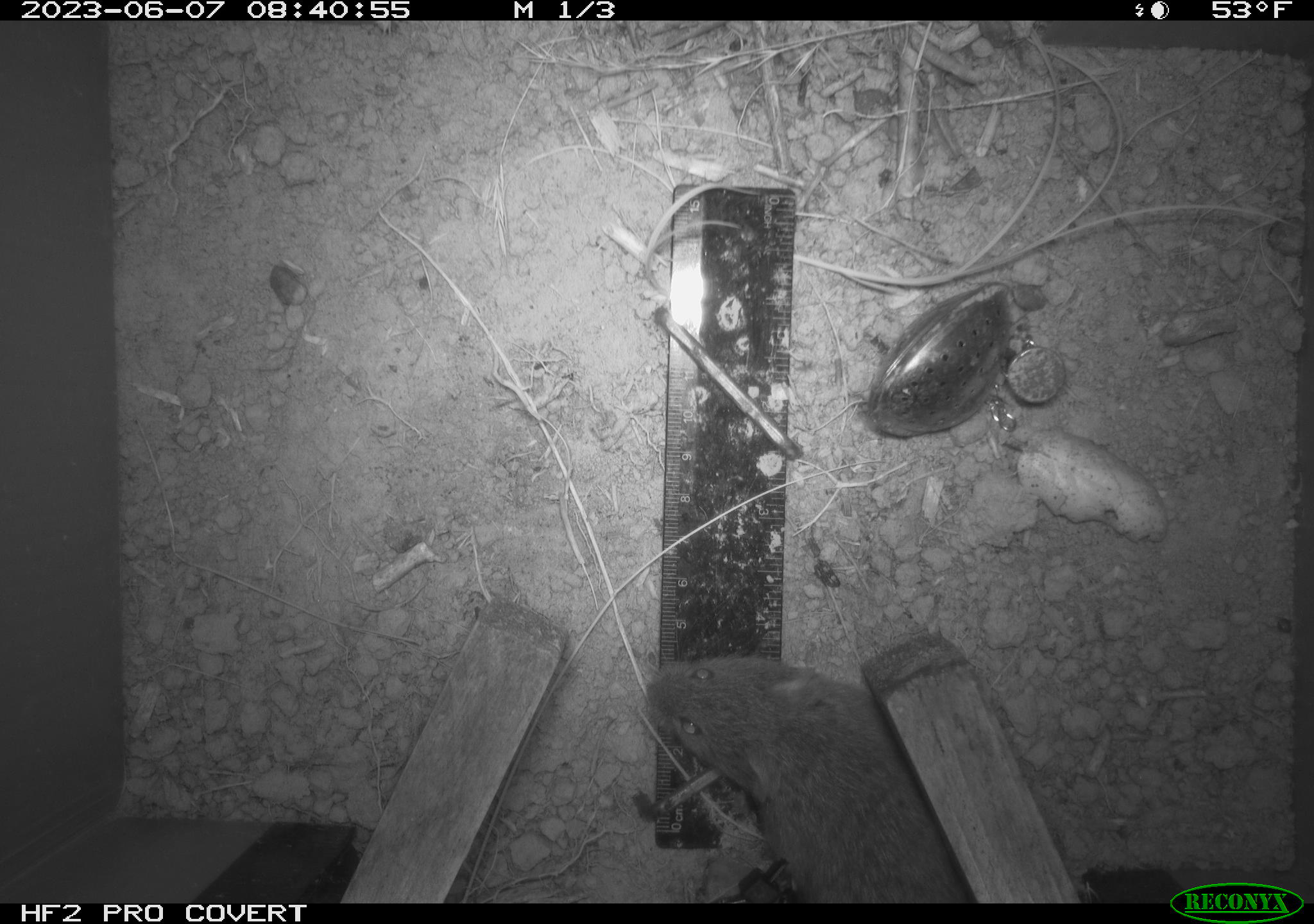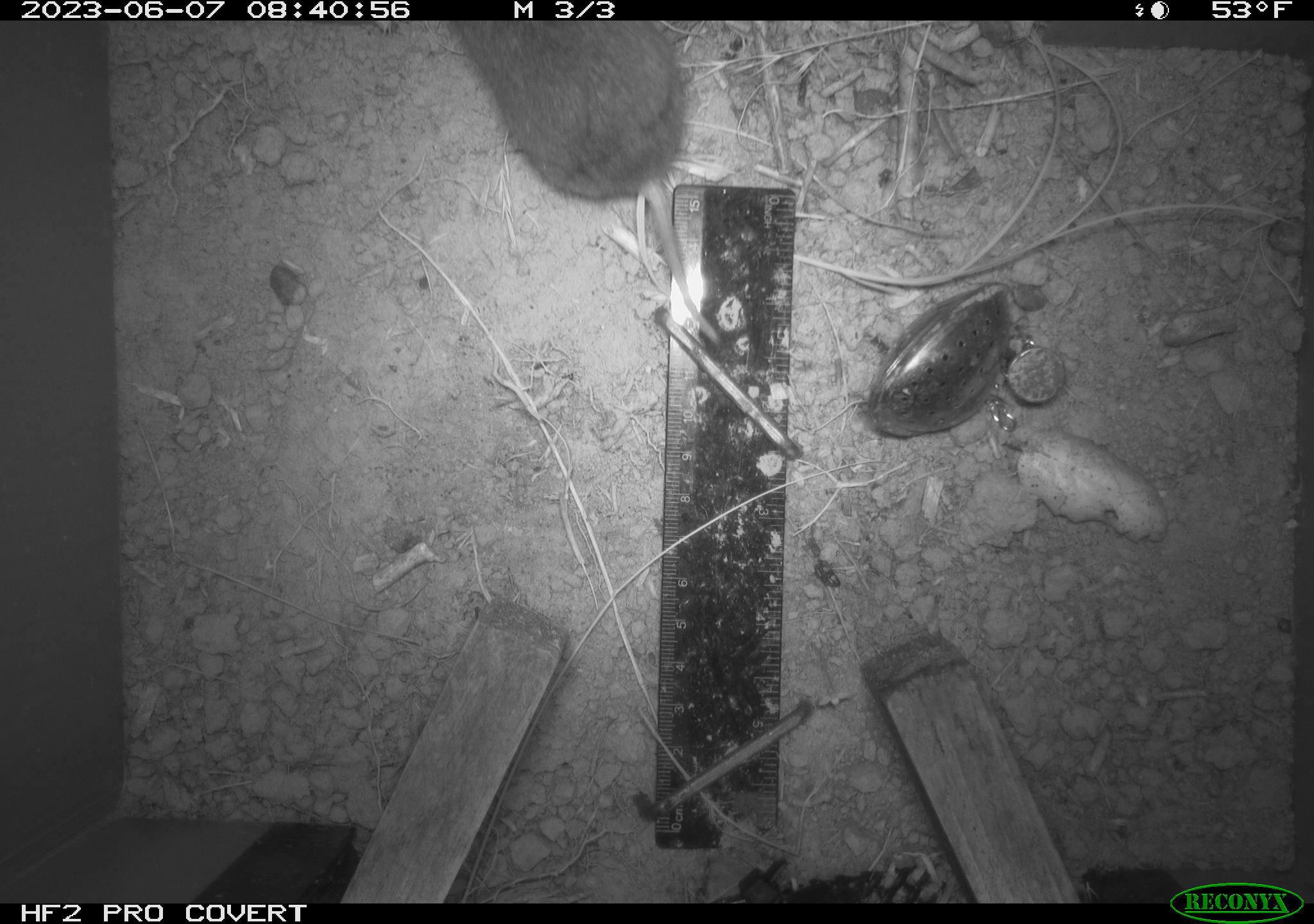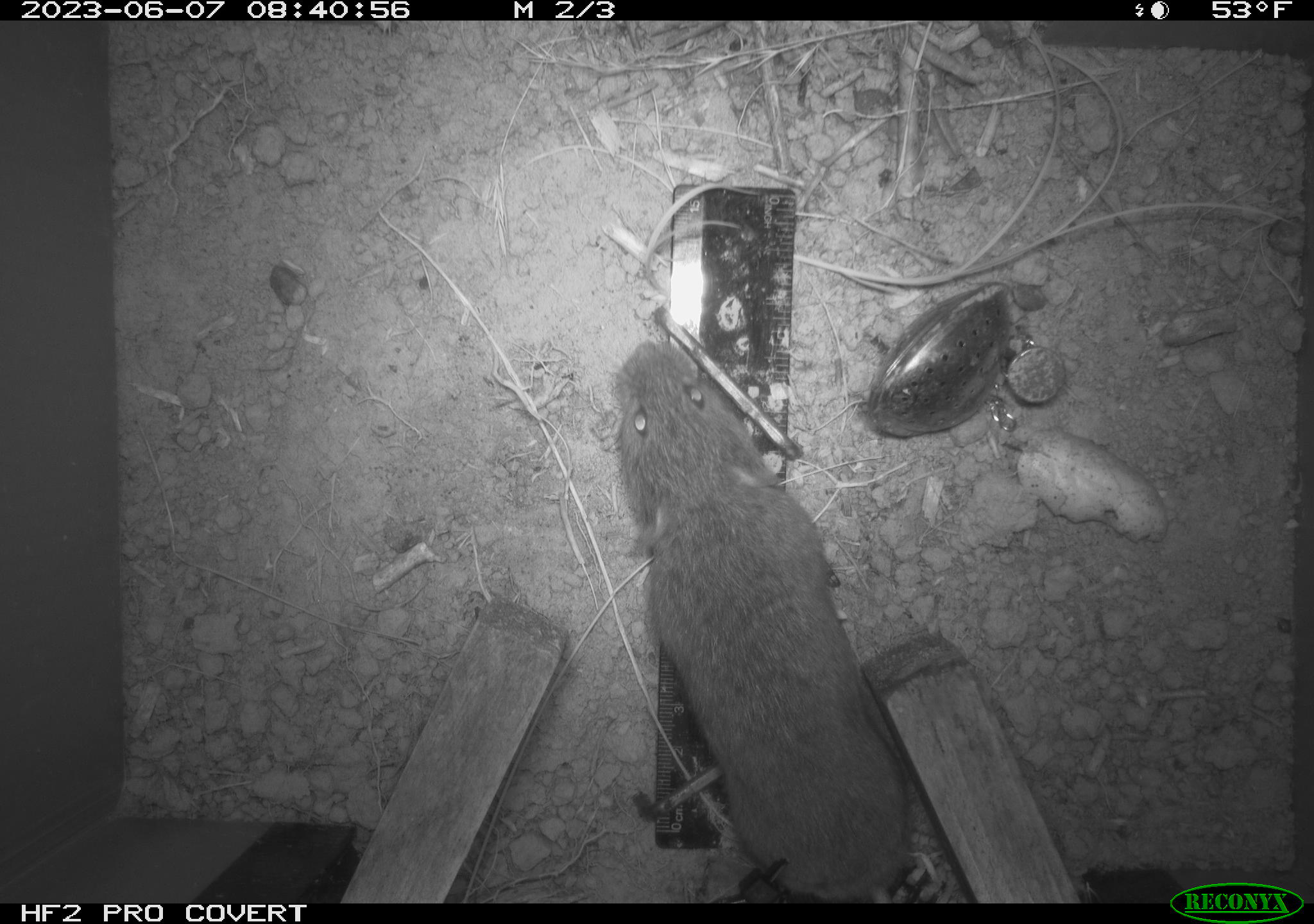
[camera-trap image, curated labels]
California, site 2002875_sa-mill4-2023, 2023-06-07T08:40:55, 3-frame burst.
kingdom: Animalia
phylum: Chordata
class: Mammalia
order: Rodentia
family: Cricetidae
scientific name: Arvicolinae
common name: voles, lemmings, and muskrats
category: arvicolinae subfamily